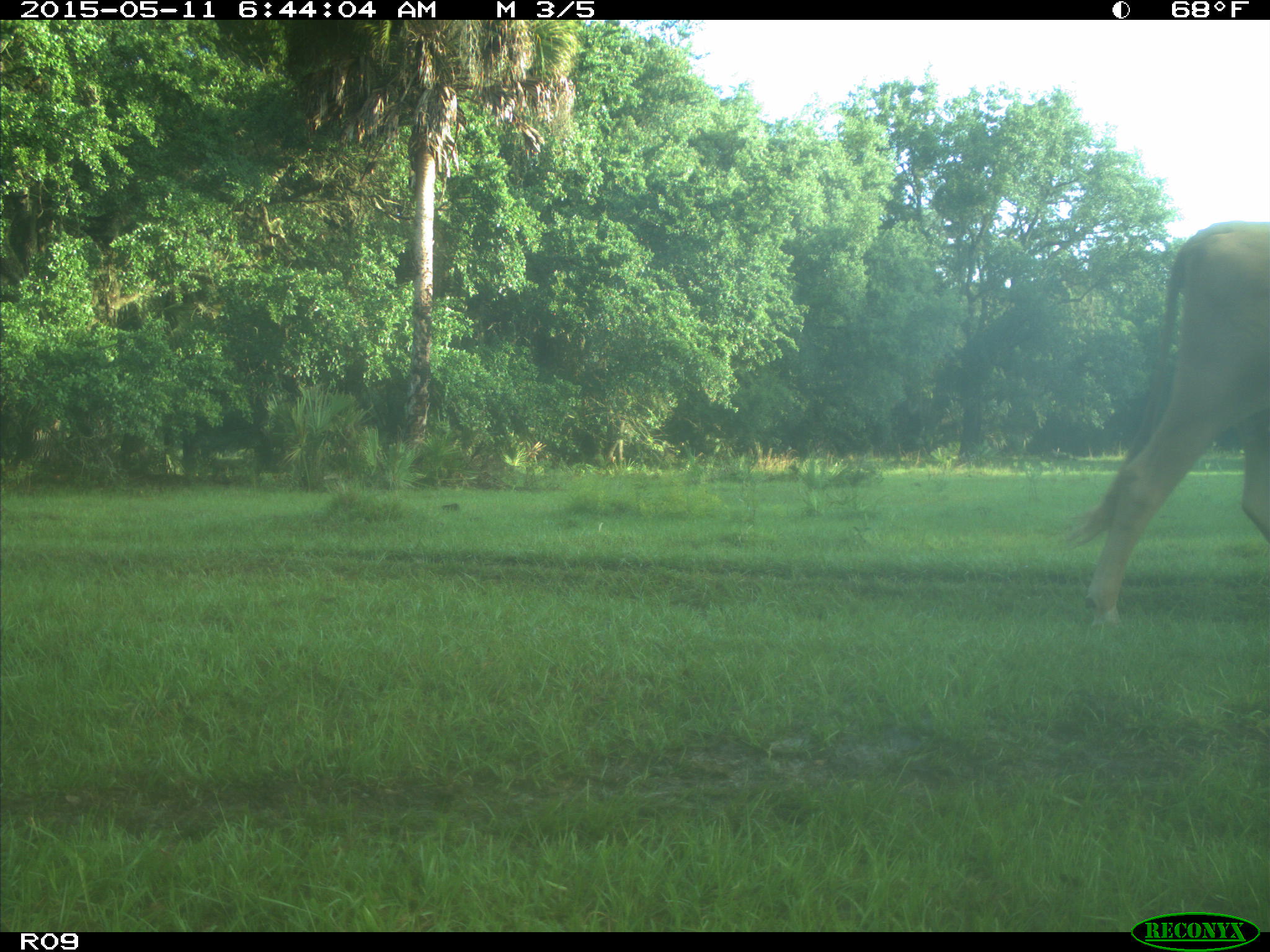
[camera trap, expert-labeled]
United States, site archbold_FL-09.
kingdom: Animalia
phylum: Chordata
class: Mammalia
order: Artiodactyla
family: Bovidae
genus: Bos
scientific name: Bos taurus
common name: domestic cow